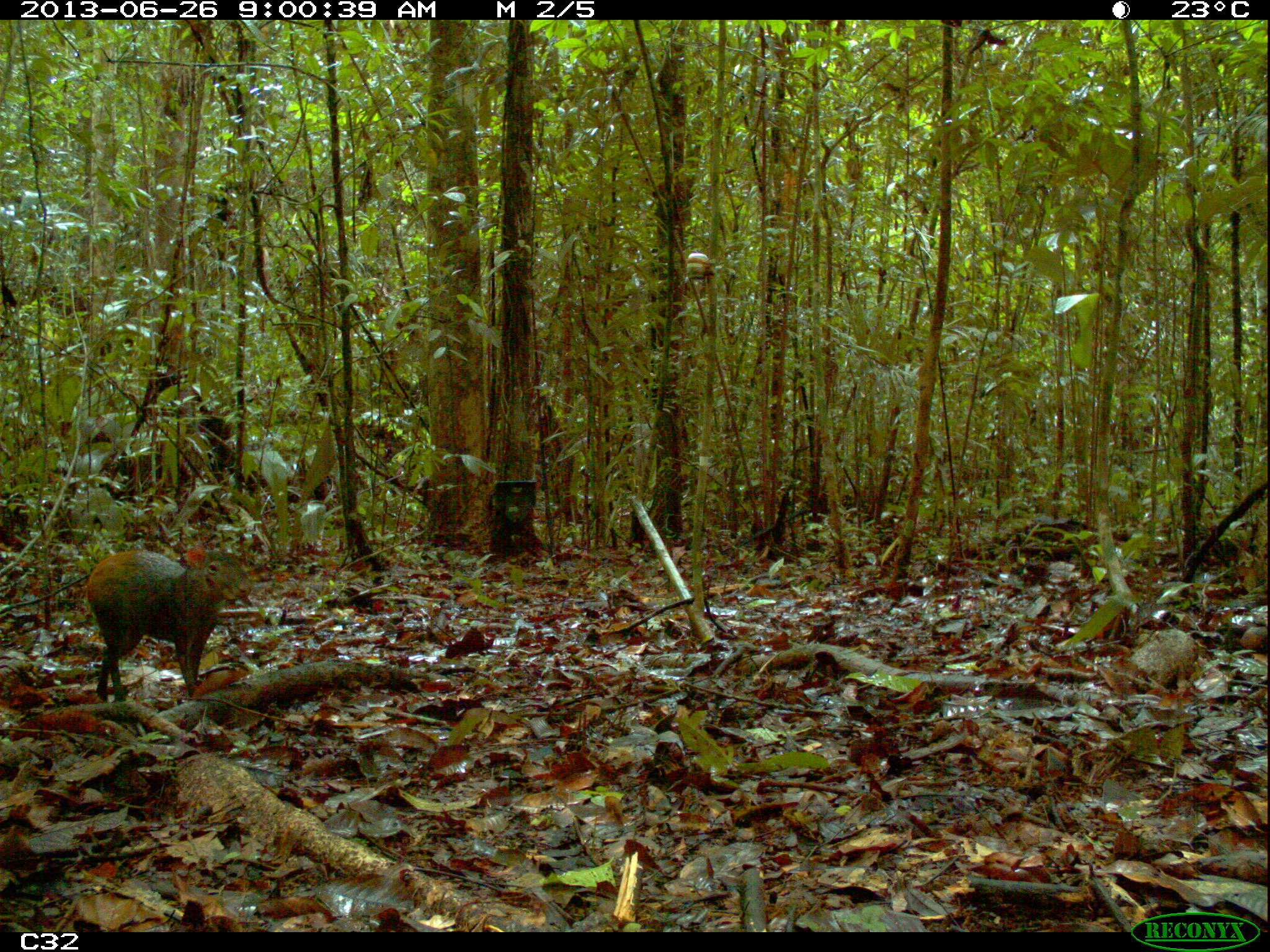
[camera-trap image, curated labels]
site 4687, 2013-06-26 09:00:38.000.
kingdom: Animalia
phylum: Chordata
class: Mammalia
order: Rodentia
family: Dasyproctidae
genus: Dasyprocta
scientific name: Dasyprocta leporina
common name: red-rumped agouti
Dasyprocta leporina (red-rumped agouti), count 1.